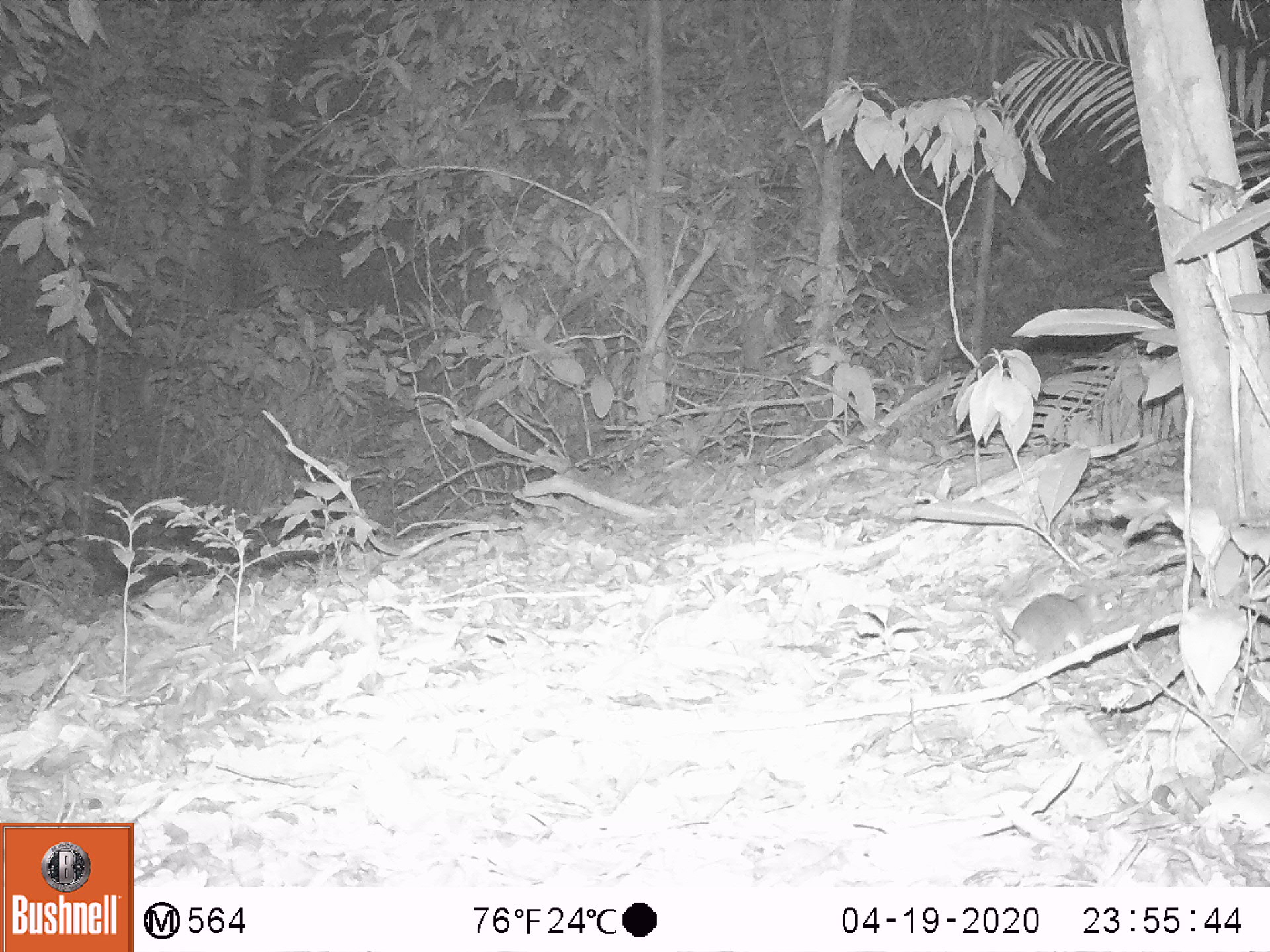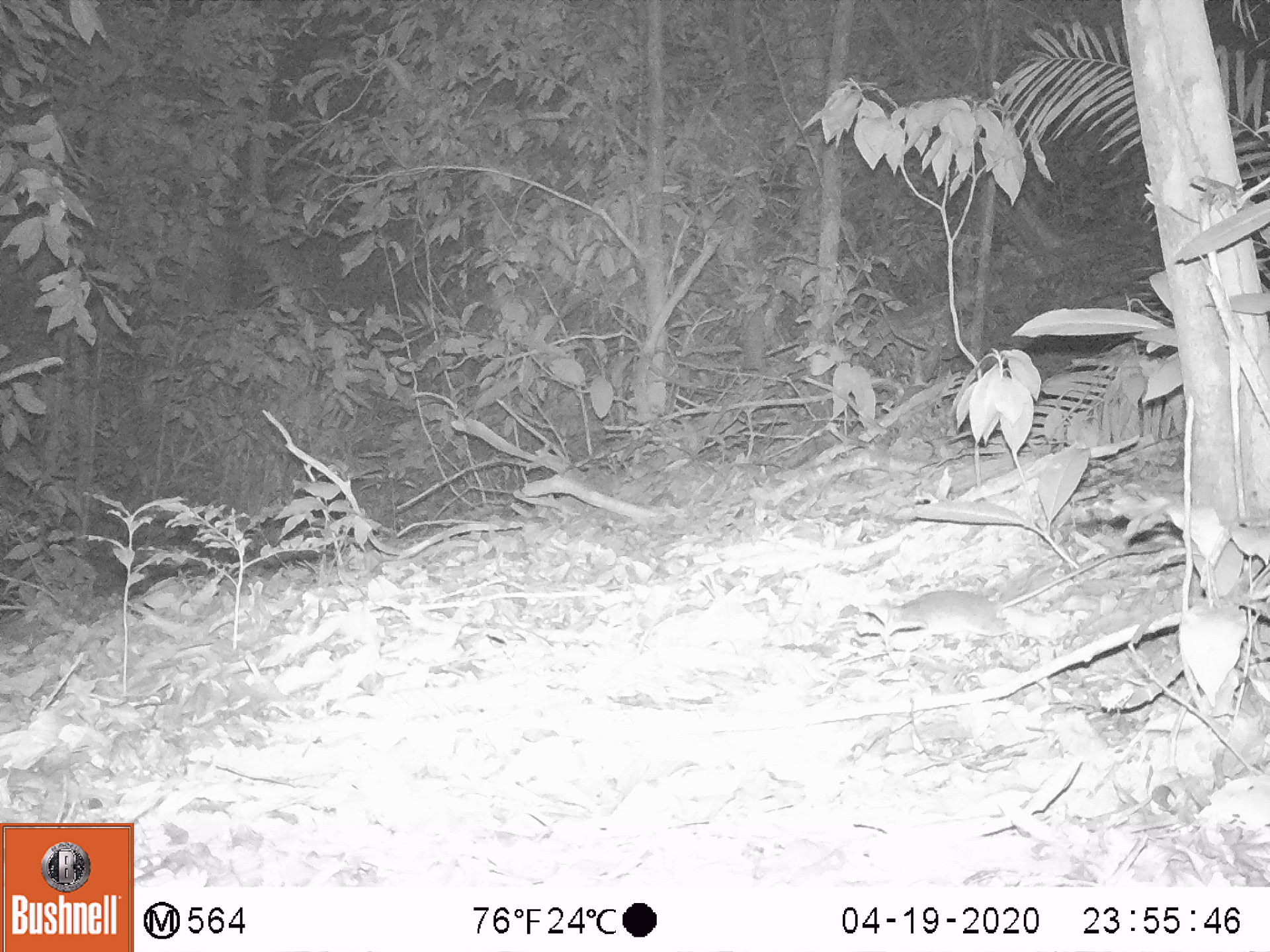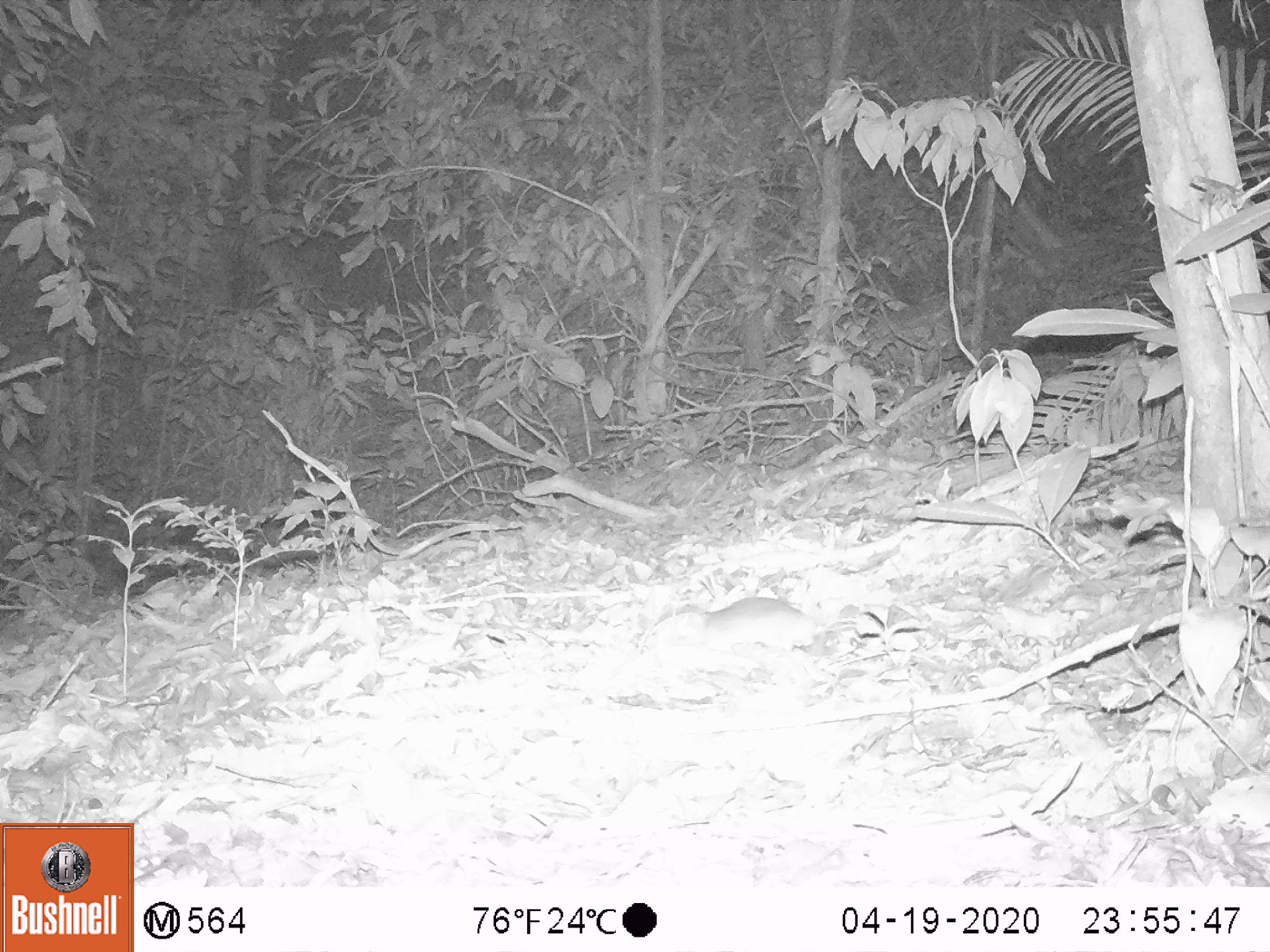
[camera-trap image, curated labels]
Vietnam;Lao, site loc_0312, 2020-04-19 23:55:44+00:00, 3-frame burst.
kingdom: Animalia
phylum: Chordata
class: Mammalia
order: Rodentia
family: Muridae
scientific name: Muridae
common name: old-world mice and rats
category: unidentified murid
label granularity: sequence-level